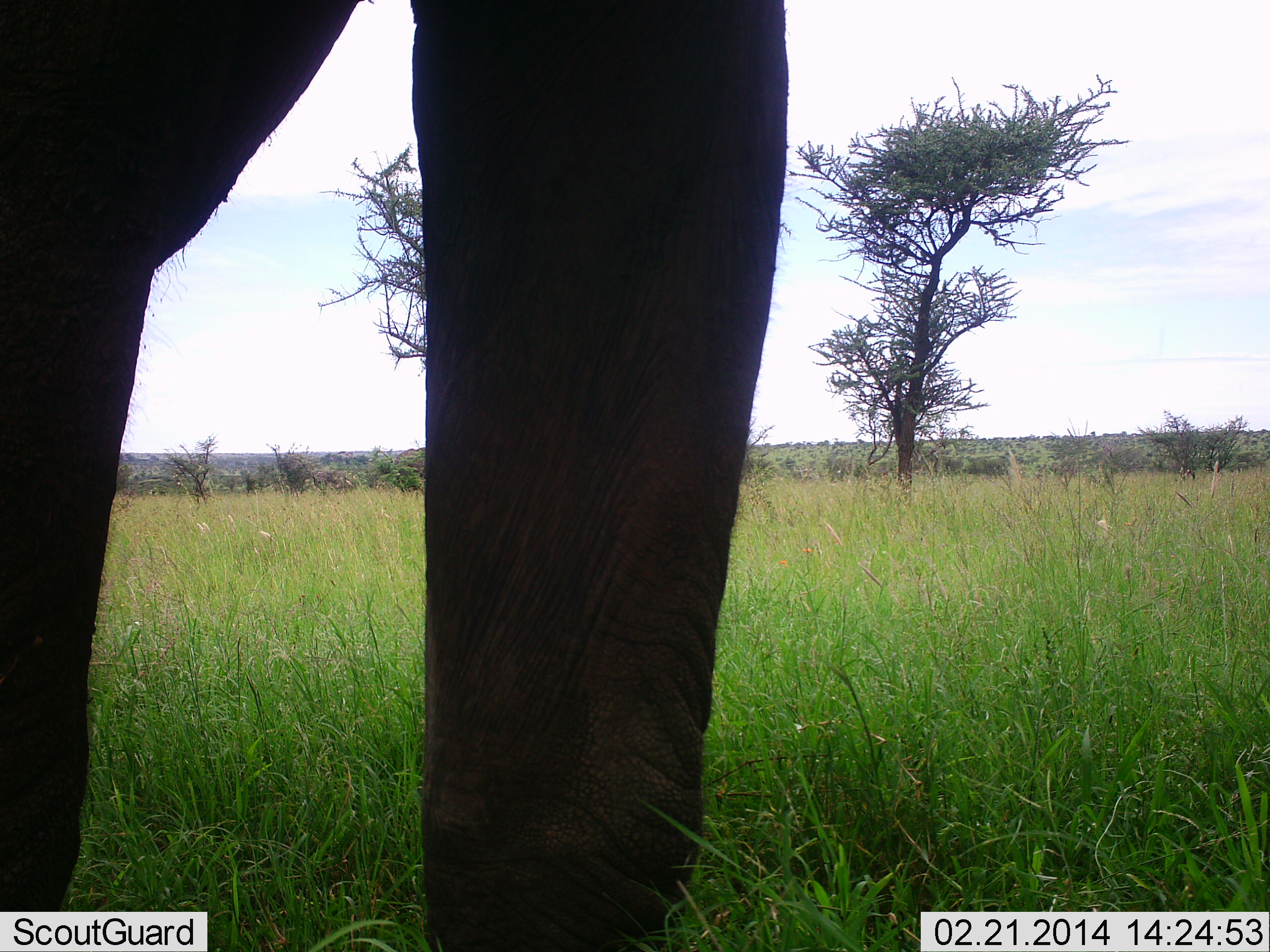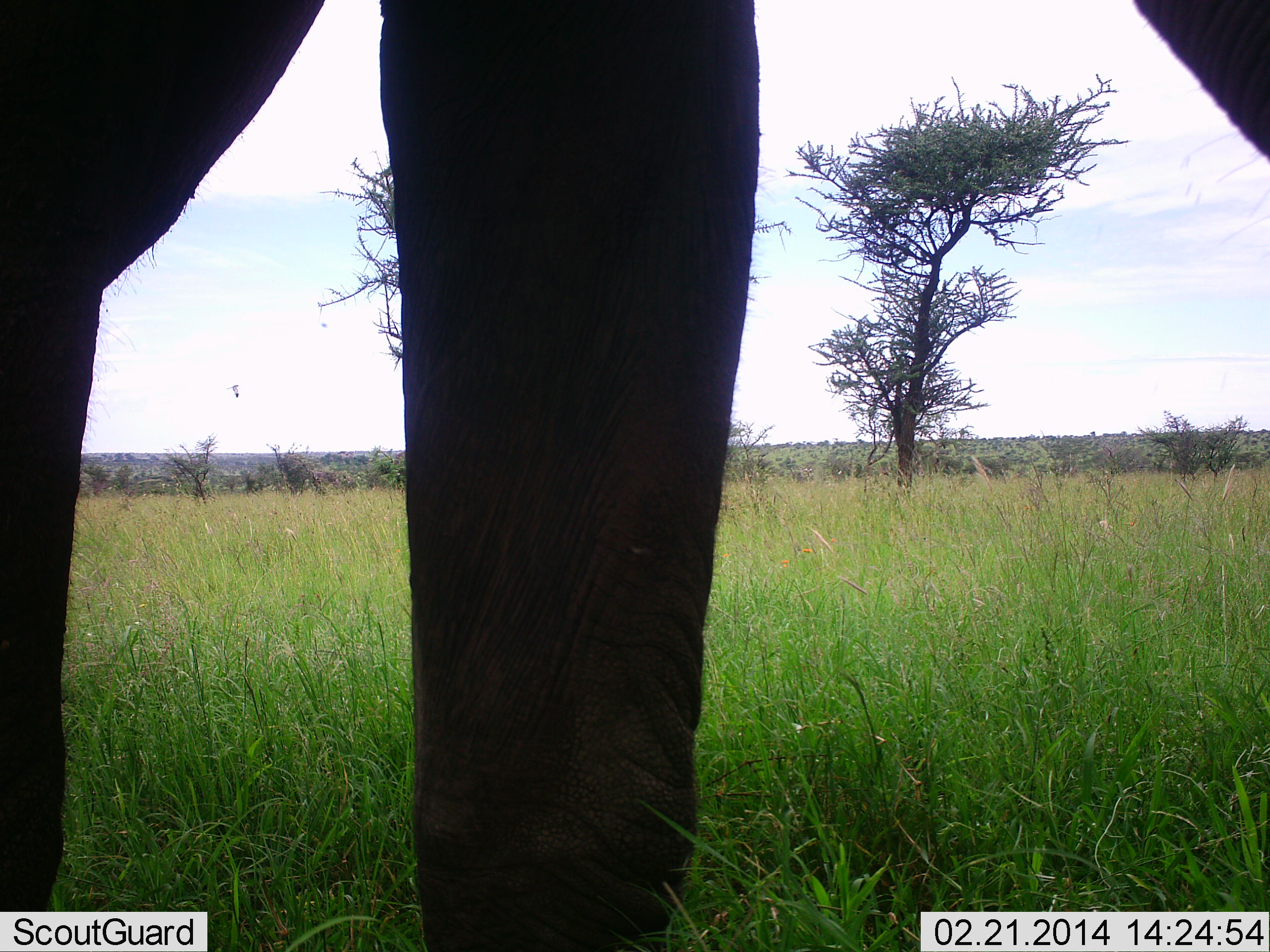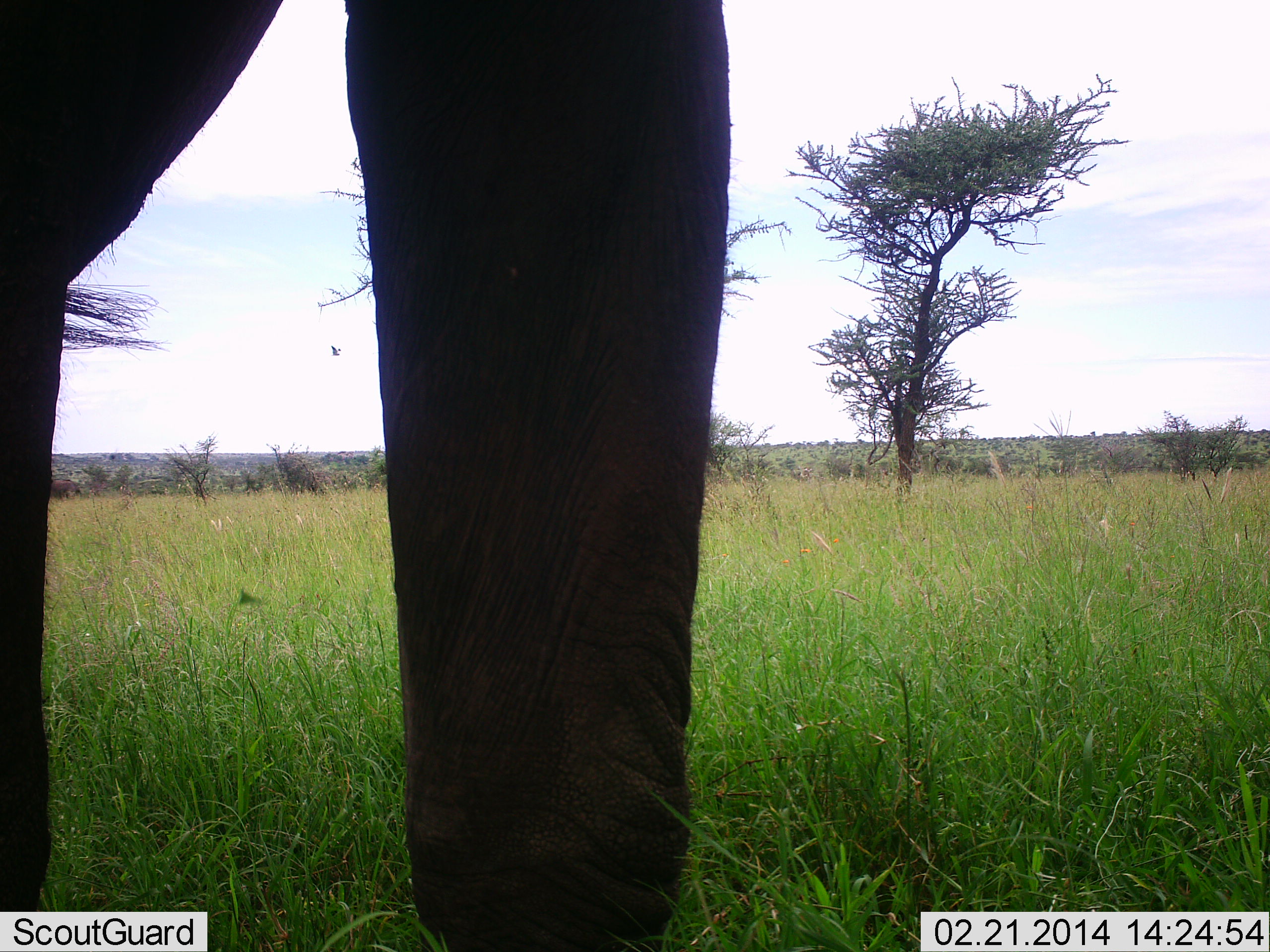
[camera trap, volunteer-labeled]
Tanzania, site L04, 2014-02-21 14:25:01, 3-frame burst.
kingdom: Animalia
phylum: Chordata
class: Mammalia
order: Proboscidea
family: Elephantidae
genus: Loxodonta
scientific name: Loxodonta africana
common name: african bush elephant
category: elephant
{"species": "elephant (african bush elephant) (Loxodonta africana)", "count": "1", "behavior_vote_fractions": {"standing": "100%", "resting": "0%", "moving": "0%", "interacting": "0%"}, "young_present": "0%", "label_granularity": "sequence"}